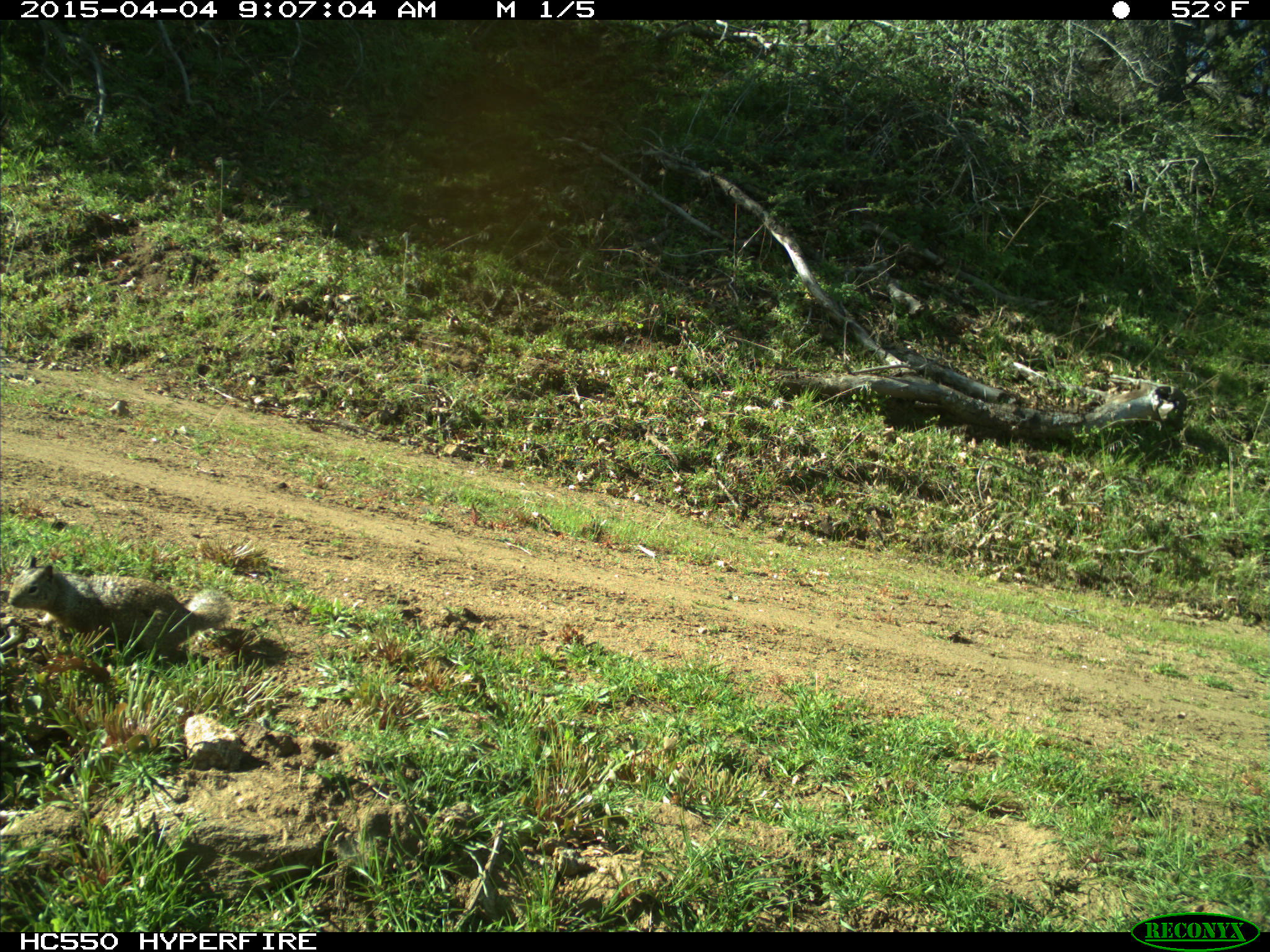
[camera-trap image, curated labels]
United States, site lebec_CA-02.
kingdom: Animalia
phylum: Chordata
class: Mammalia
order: Rodentia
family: Sciuridae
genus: Otospermophilus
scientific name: Otospermophilus beecheyi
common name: california ground squirrel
Otospermophilus beecheyi (california ground squirrel).